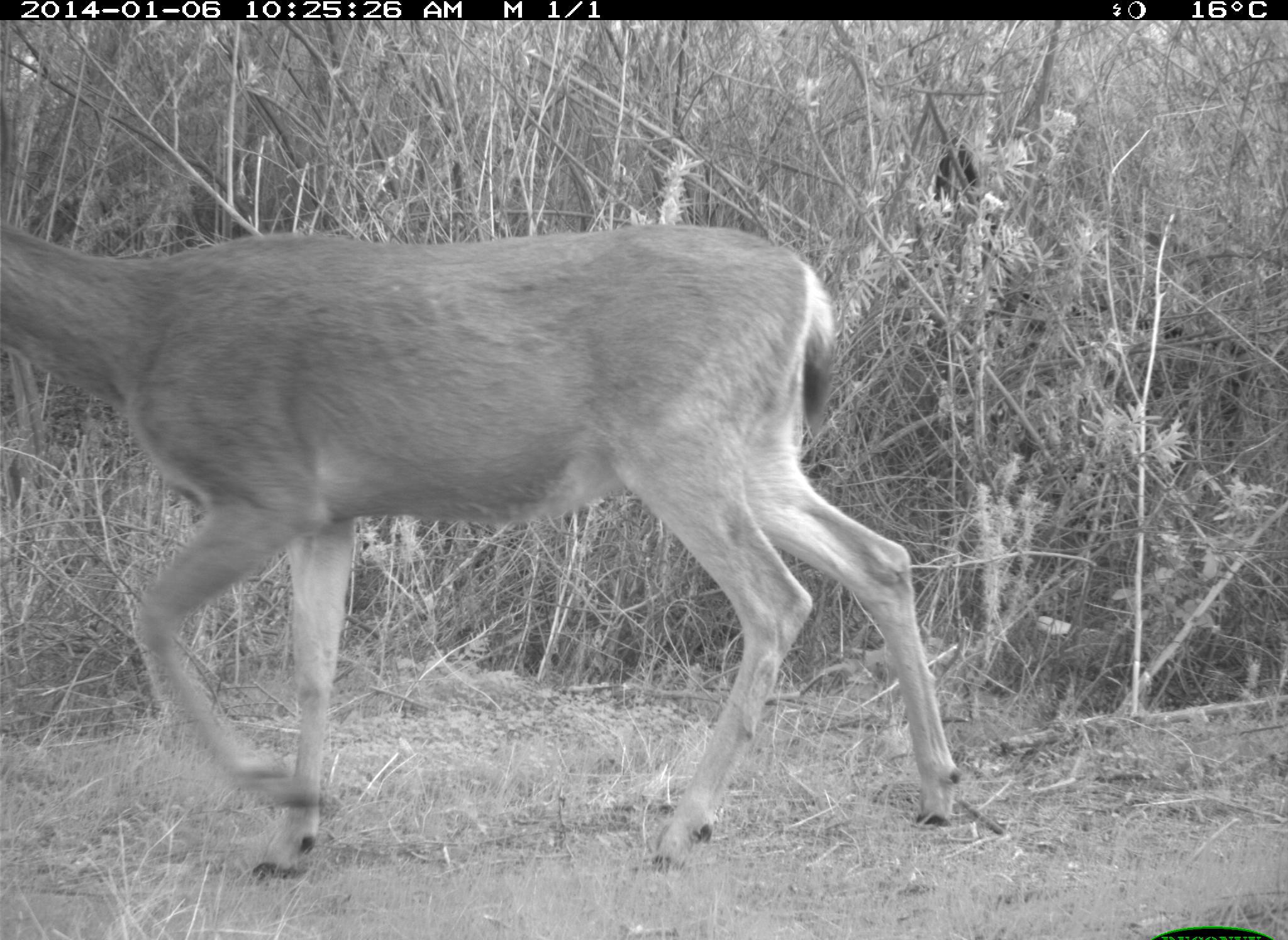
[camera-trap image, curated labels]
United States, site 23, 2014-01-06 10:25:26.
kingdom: Animalia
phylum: Chordata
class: Mammalia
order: Artiodactyla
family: Cervidae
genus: Odocoileus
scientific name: Odocoileus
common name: deer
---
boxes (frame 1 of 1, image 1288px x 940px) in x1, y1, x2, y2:
deer: 0, 218, 962, 884